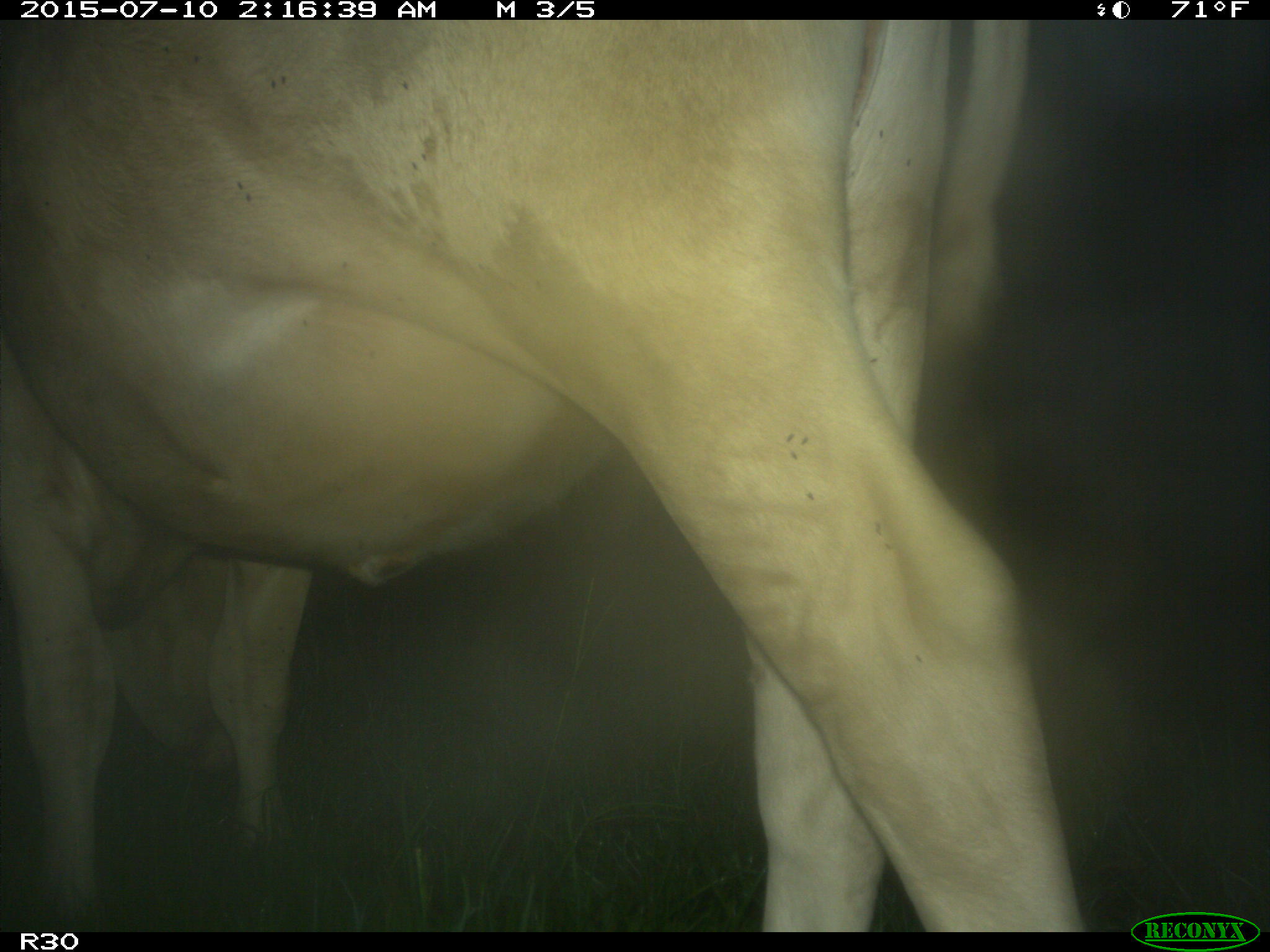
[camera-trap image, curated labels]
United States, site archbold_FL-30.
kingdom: Animalia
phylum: Chordata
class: Mammalia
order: Artiodactyla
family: Bovidae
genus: Bos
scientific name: Bos taurus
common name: domestic cow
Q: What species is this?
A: Bos taurus (domestic cow).